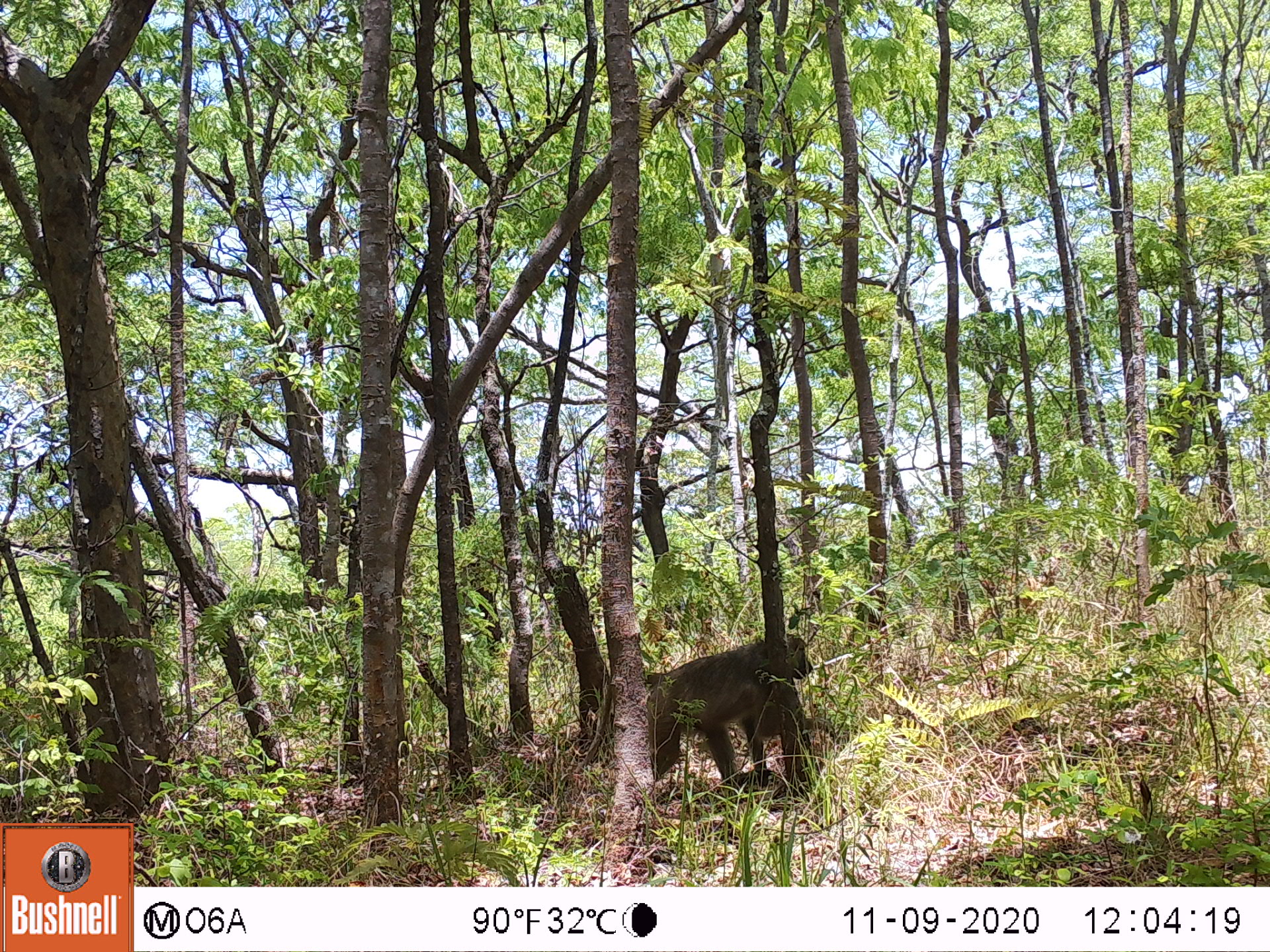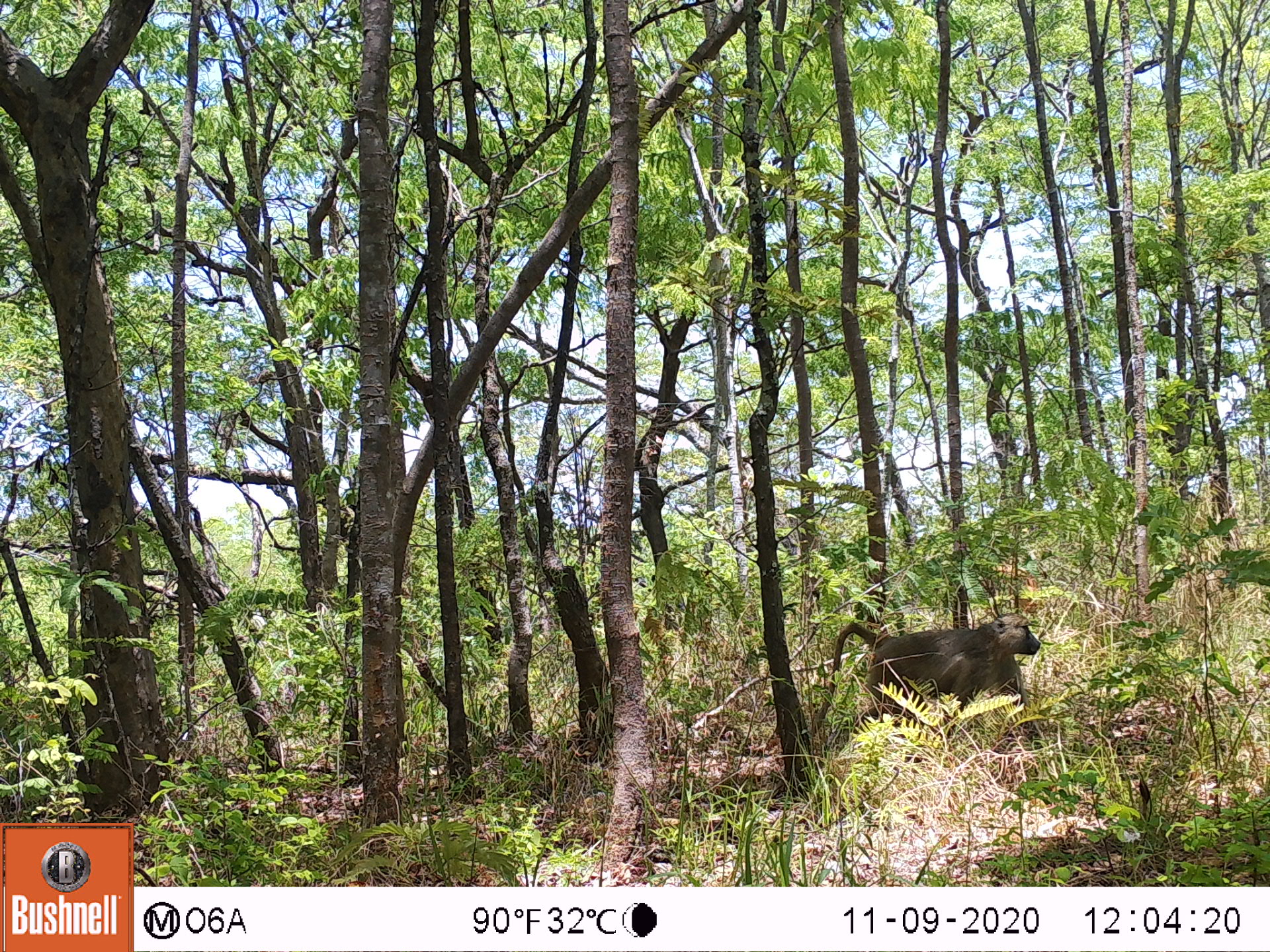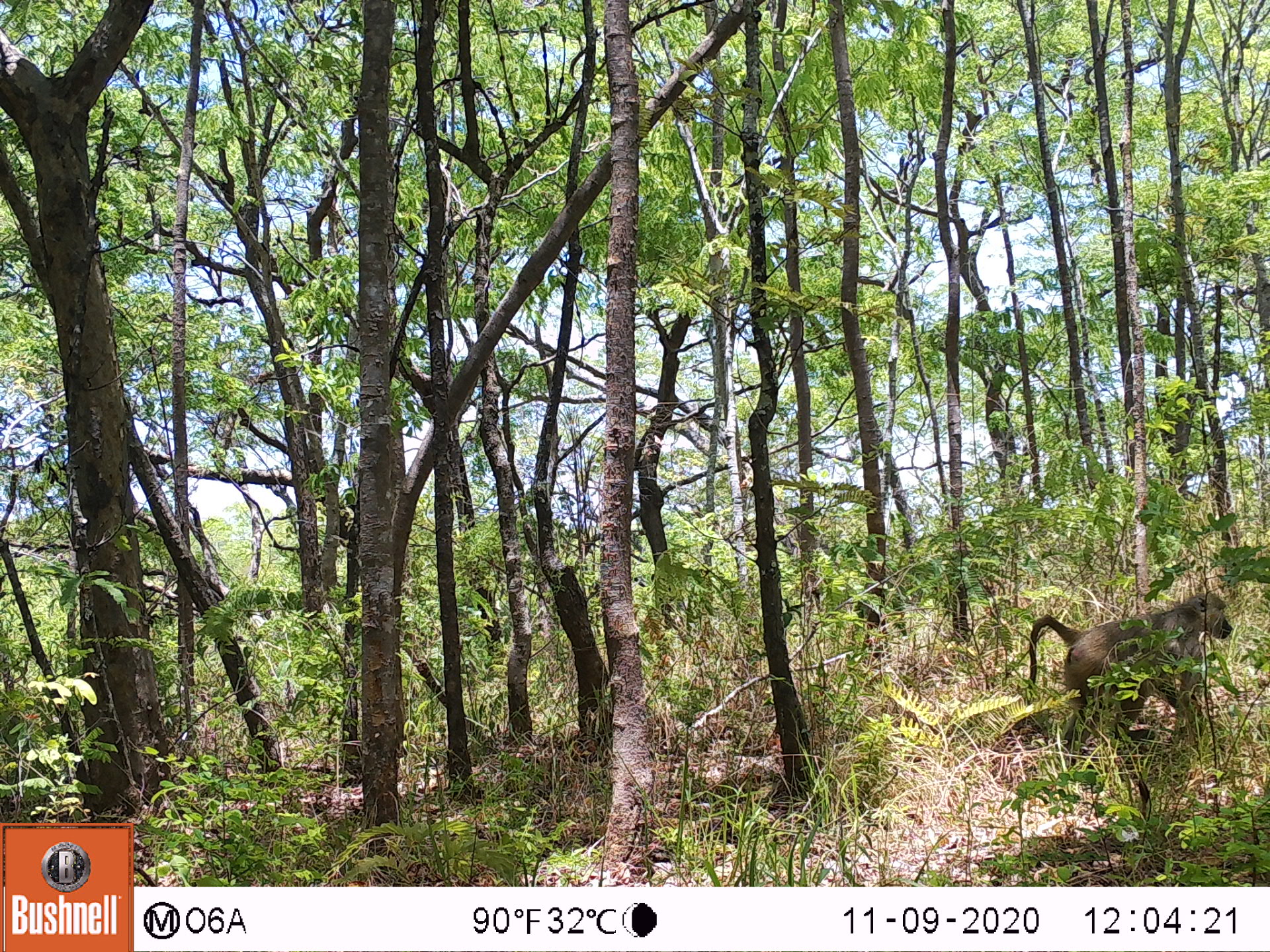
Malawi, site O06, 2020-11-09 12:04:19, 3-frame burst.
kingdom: Animalia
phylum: Chordata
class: Mammalia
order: Primates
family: Cercopithecidae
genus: Papio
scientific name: Papio cynocephalus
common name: yellow baboon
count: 1